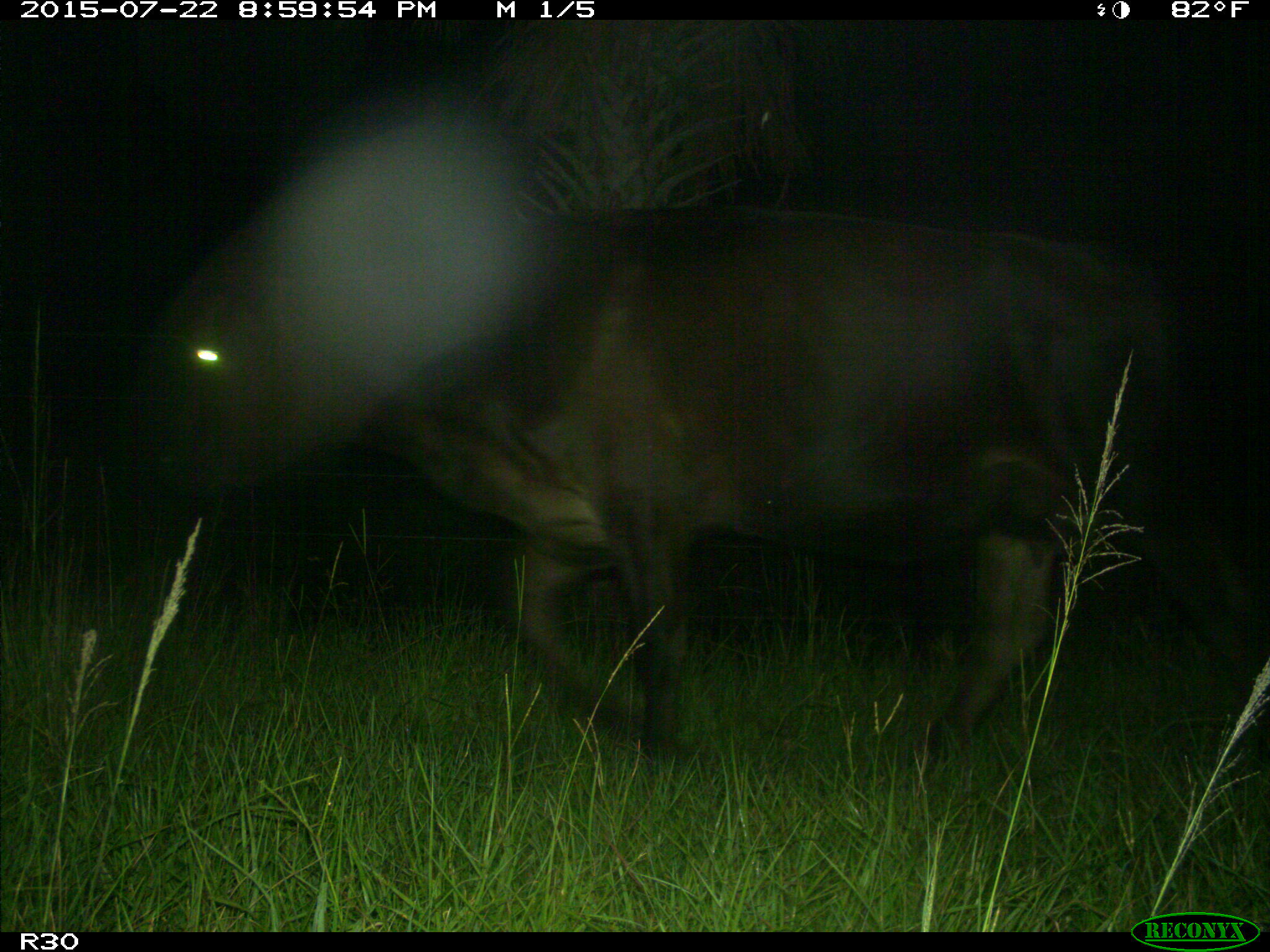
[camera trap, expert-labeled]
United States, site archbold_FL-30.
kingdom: Animalia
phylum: Chordata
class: Mammalia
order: Artiodactyla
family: Bovidae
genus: Bos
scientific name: Bos taurus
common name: domestic cow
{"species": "Bos taurus (domestic cow)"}